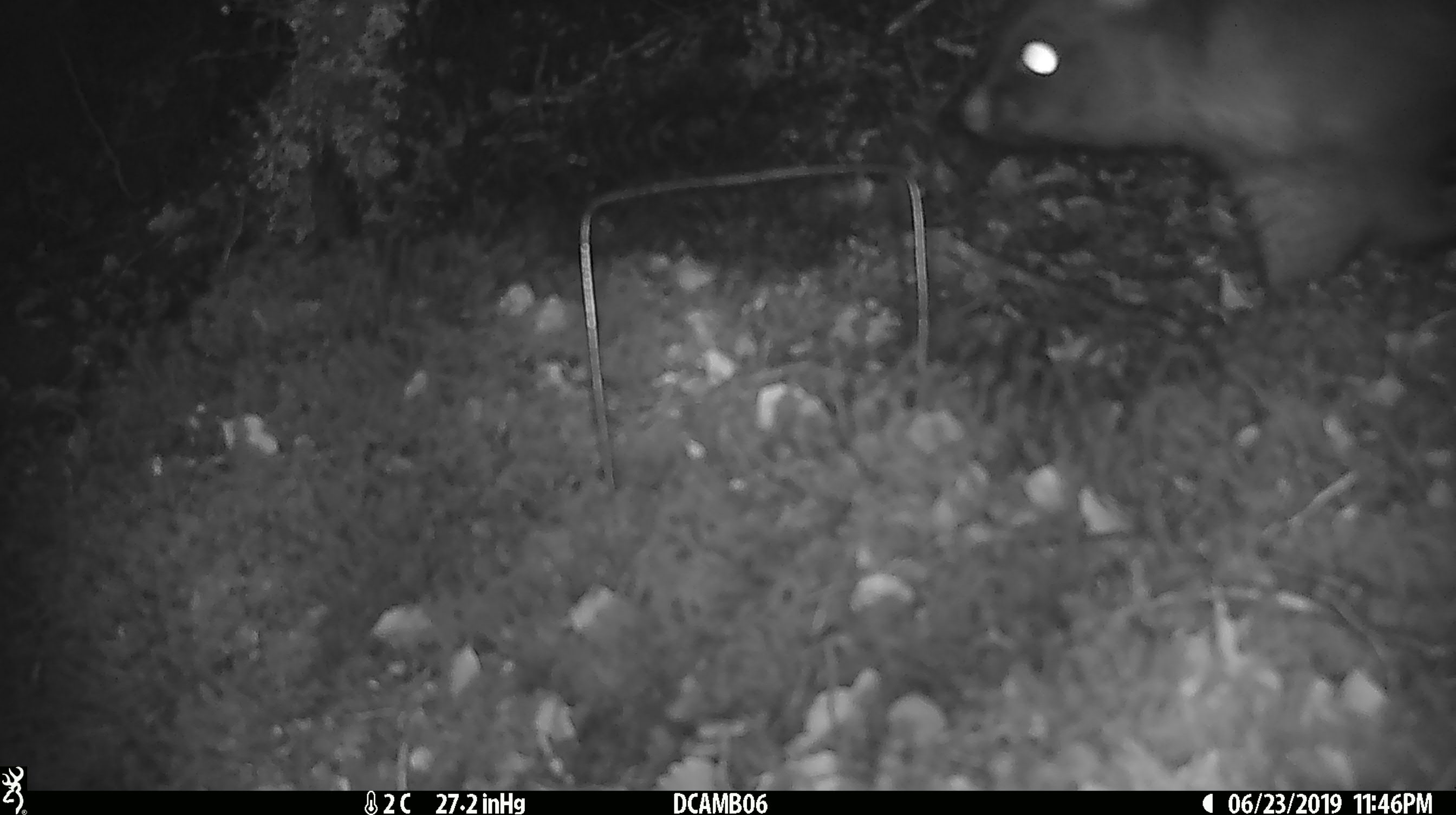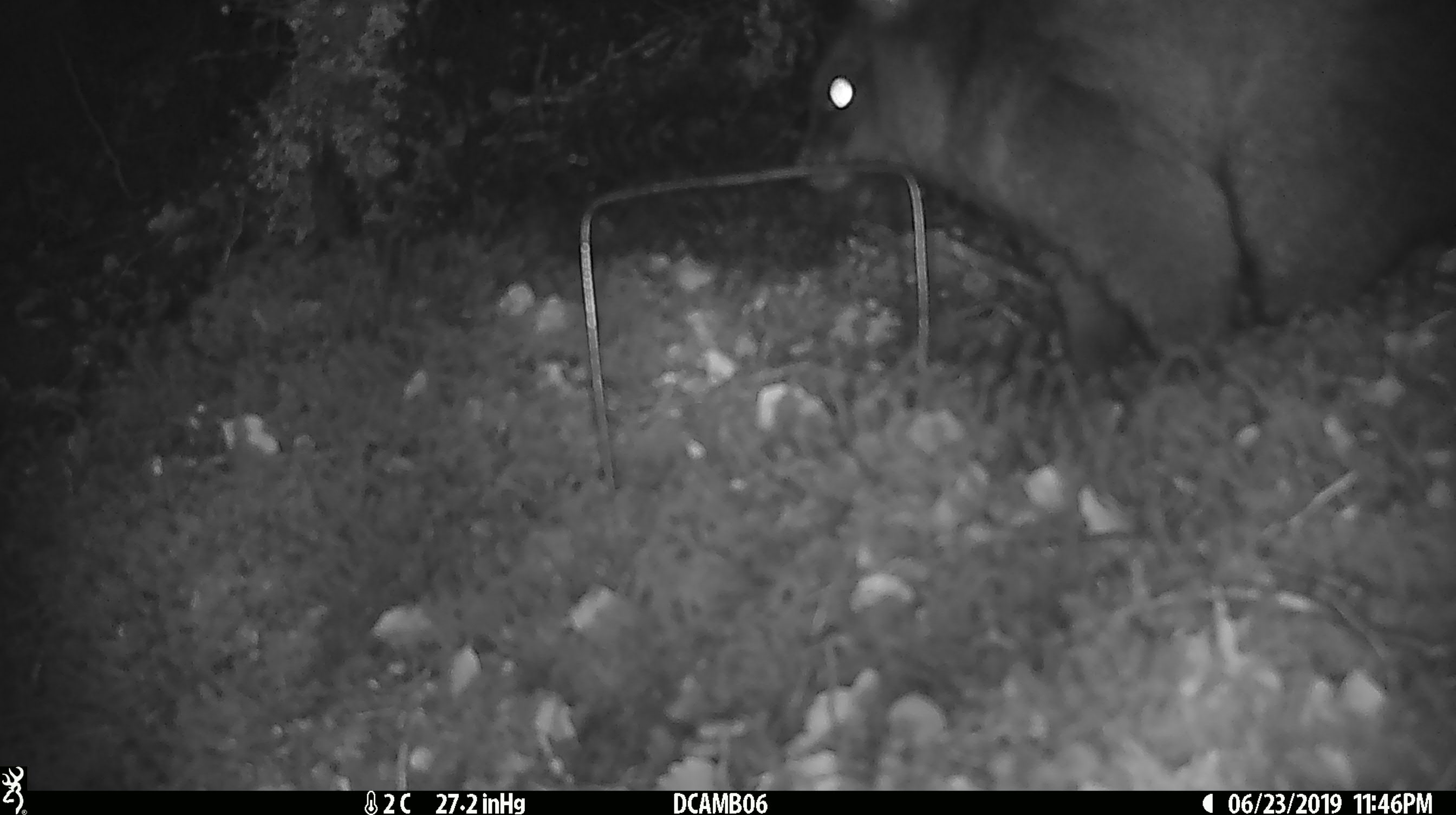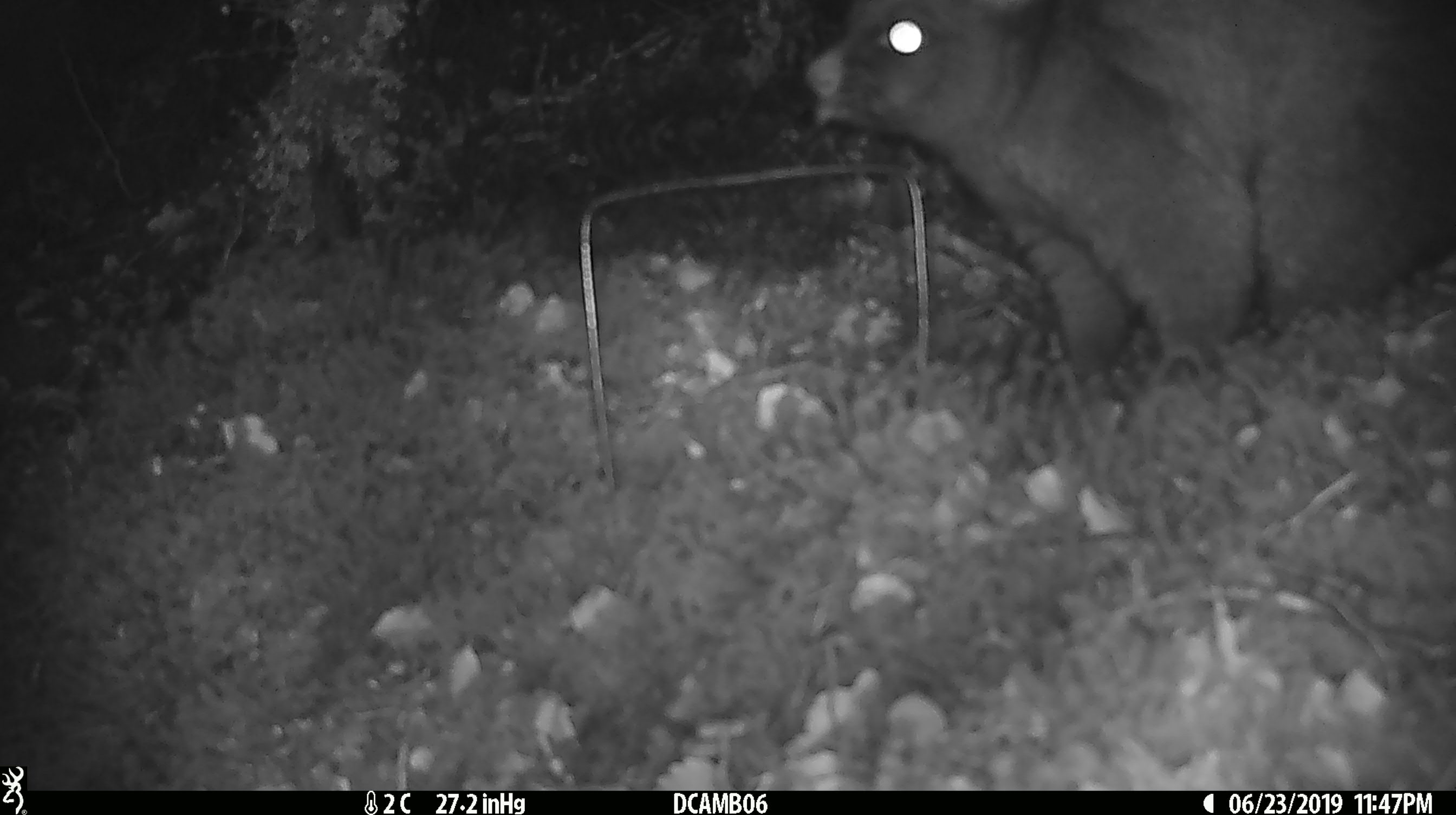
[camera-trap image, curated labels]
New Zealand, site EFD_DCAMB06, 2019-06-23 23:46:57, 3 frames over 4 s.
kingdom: Animalia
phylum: Chordata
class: Mammalia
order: Diprotodontia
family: Phalangeridae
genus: Trichosurus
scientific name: Trichosurus vulpecula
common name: common brushtail possum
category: possum